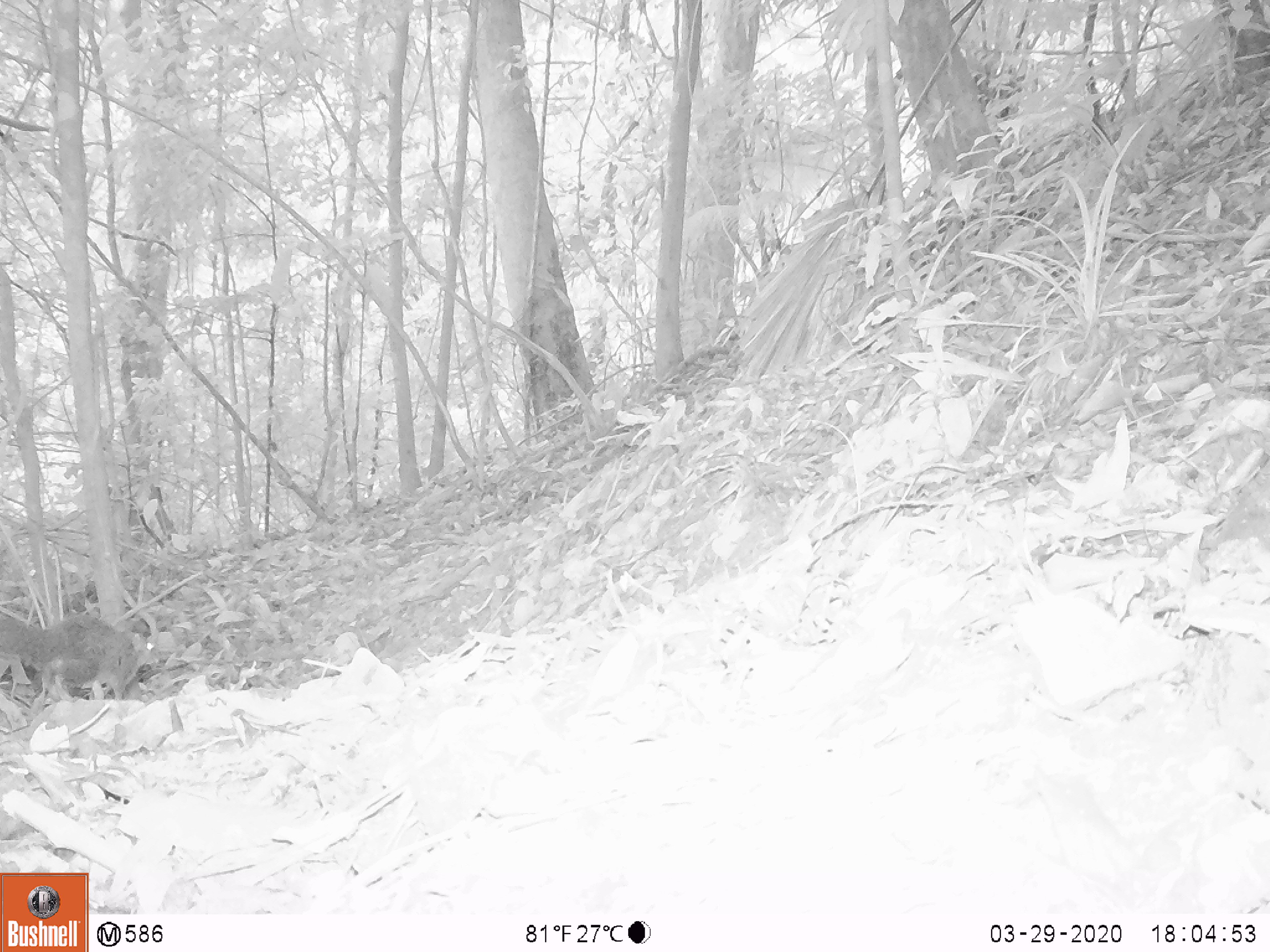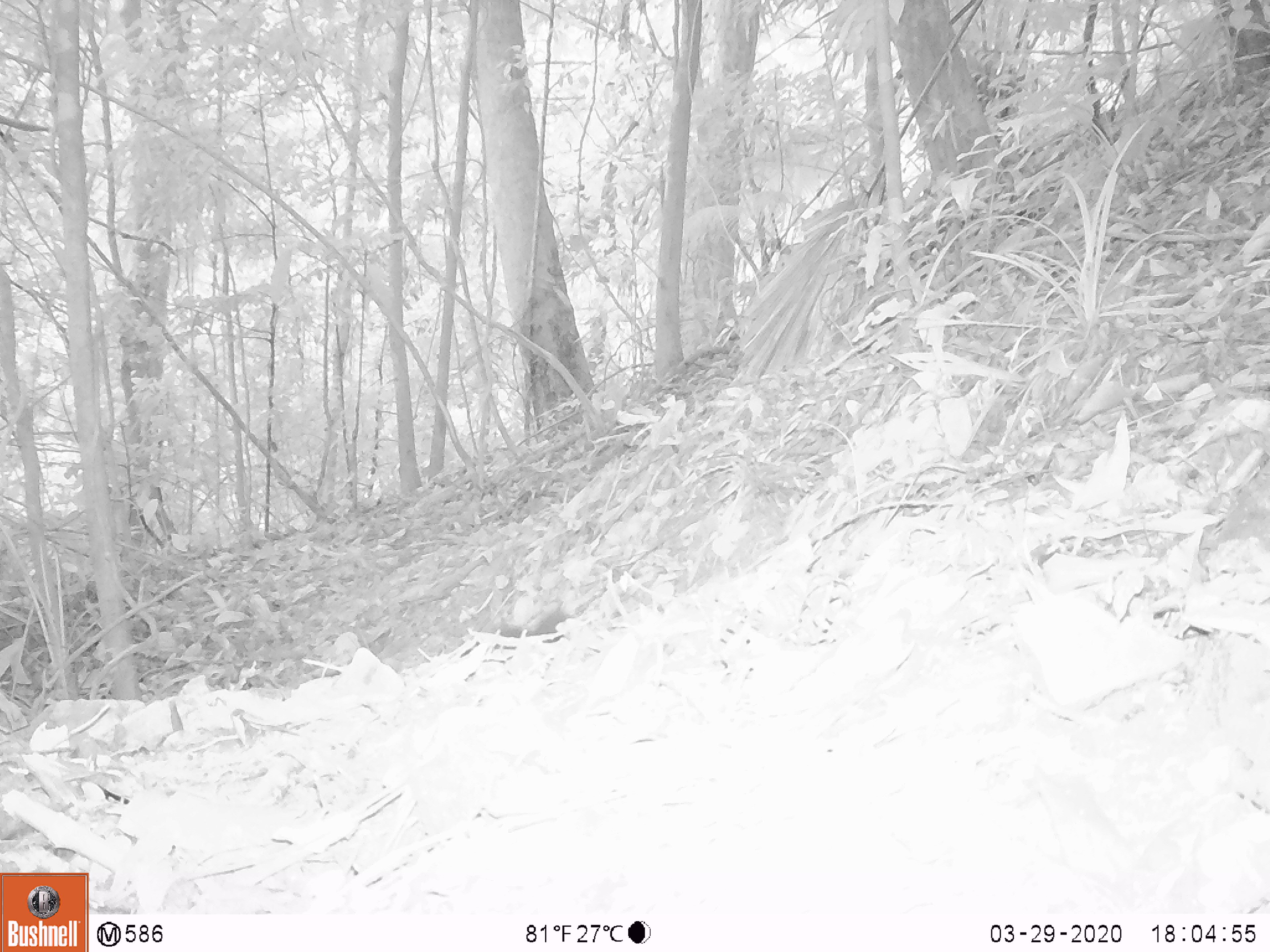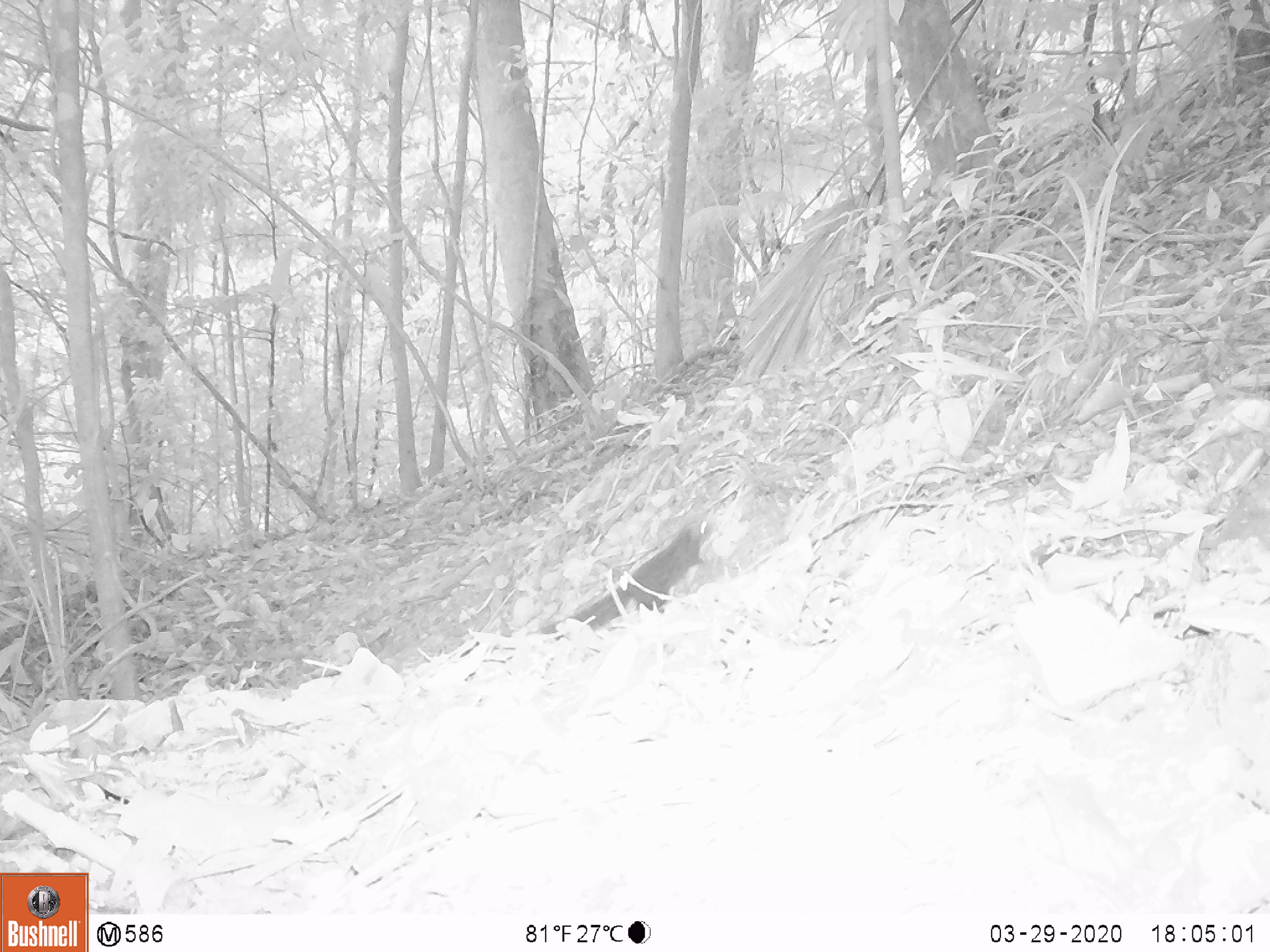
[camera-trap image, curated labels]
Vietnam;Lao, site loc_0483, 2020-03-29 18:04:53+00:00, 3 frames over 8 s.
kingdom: Animalia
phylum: Chordata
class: Mammalia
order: Scandentia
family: Tupaiidae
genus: Tupaia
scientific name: Tupaia belangeri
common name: northern treeshrew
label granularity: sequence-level